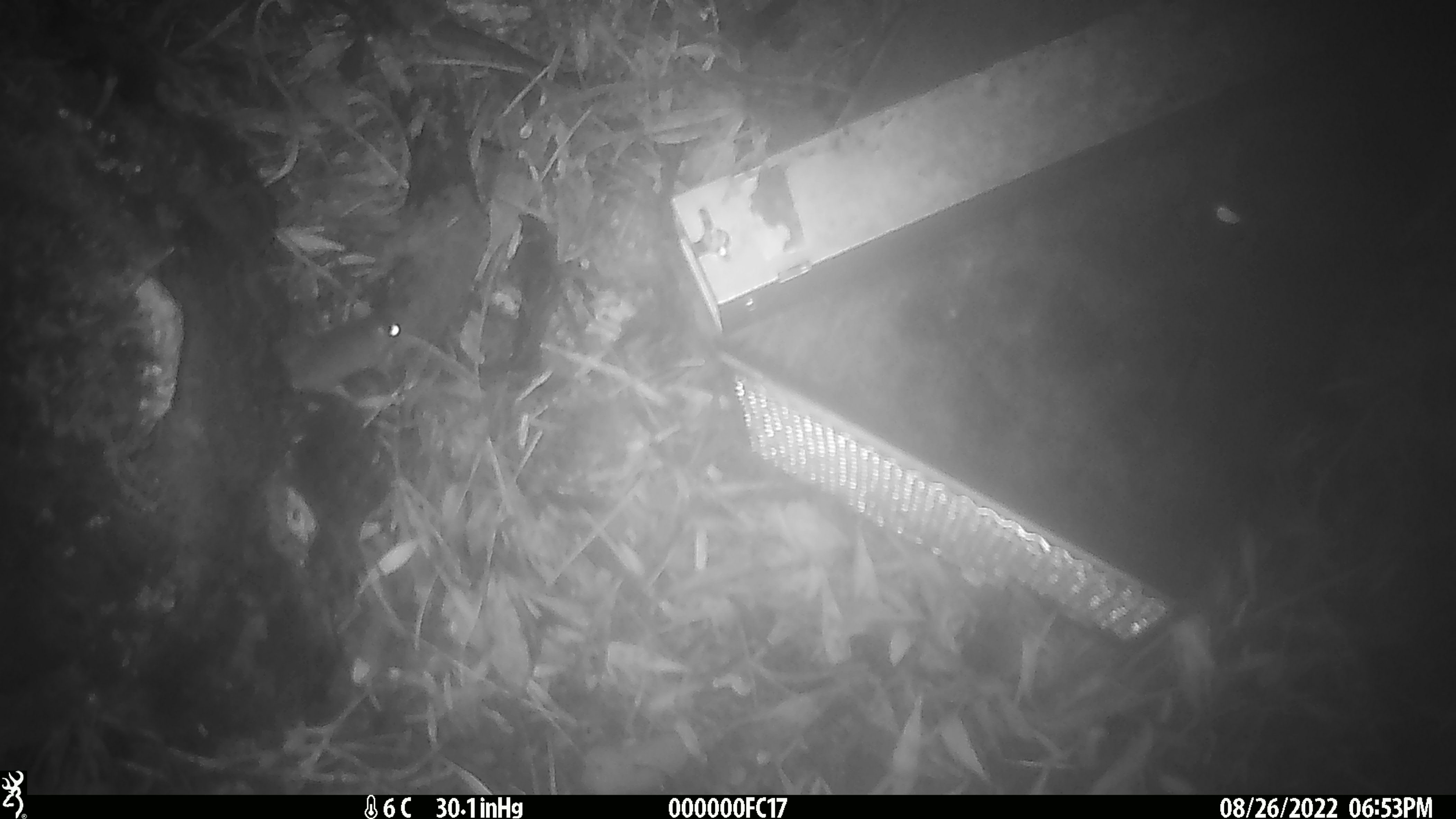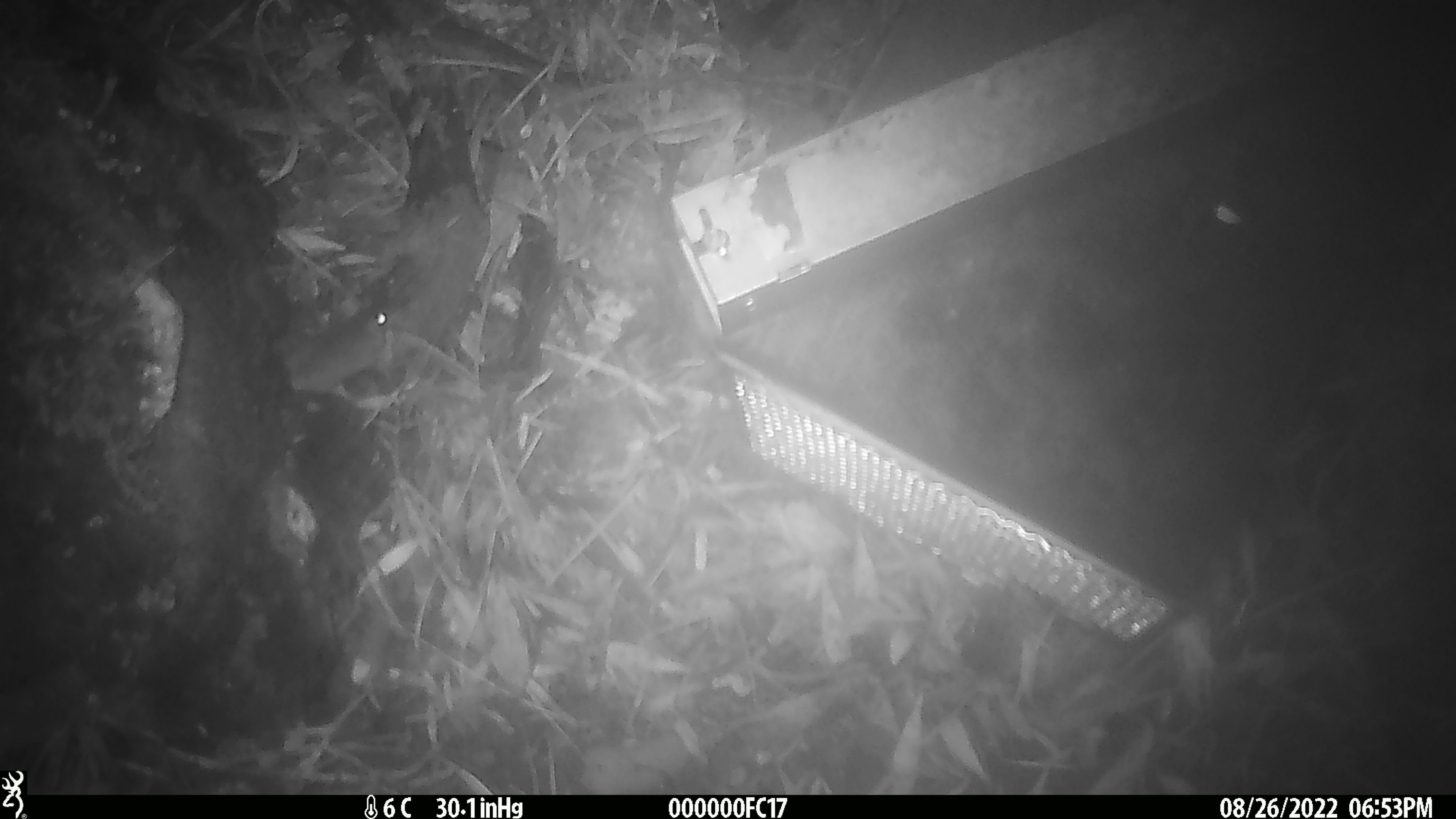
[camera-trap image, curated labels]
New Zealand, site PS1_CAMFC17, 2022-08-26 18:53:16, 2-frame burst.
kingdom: Animalia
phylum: Chordata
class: Mammalia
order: Rodentia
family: Muridae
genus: Mus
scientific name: Mus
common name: mouse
Mouse (Mus).